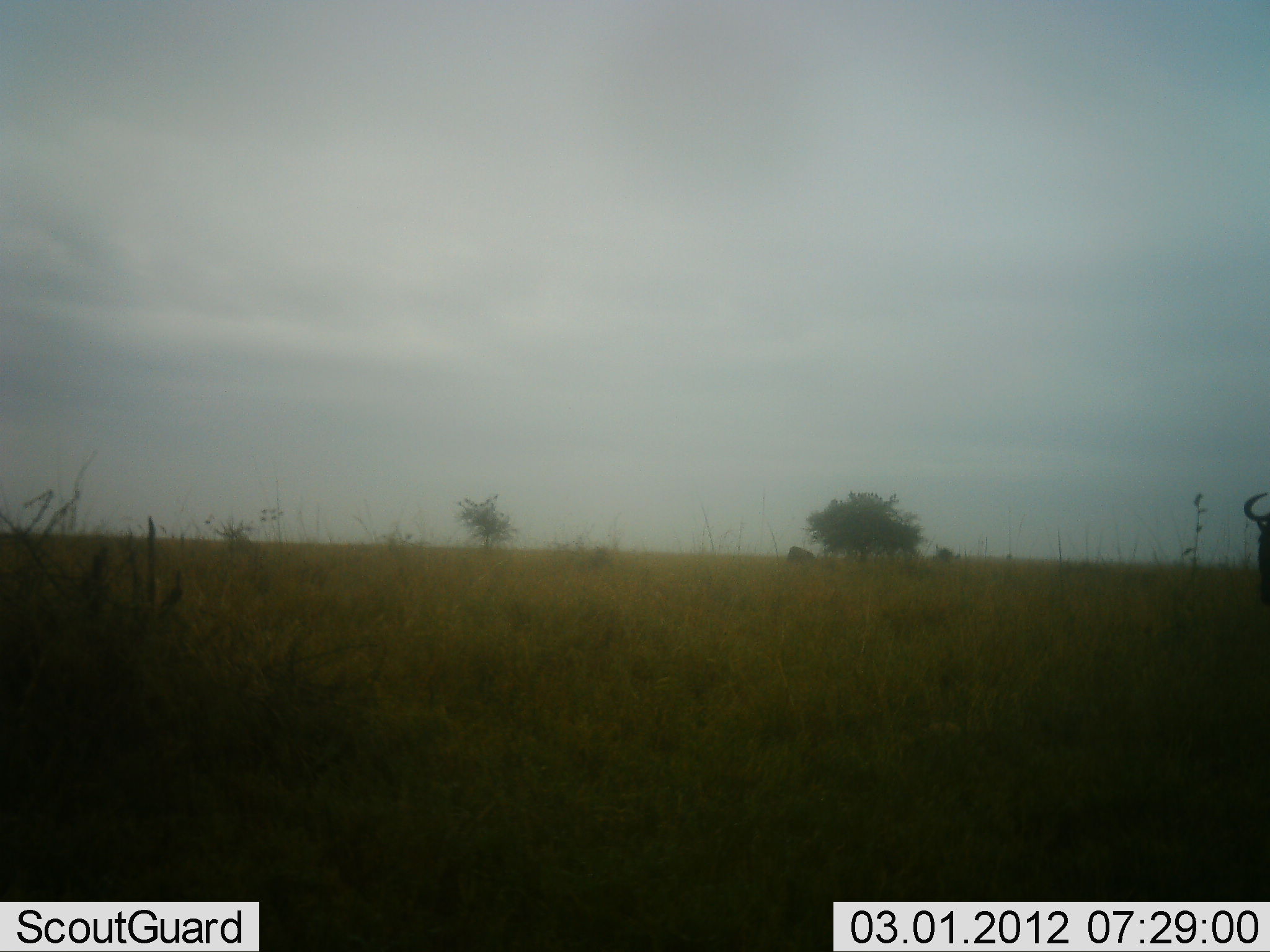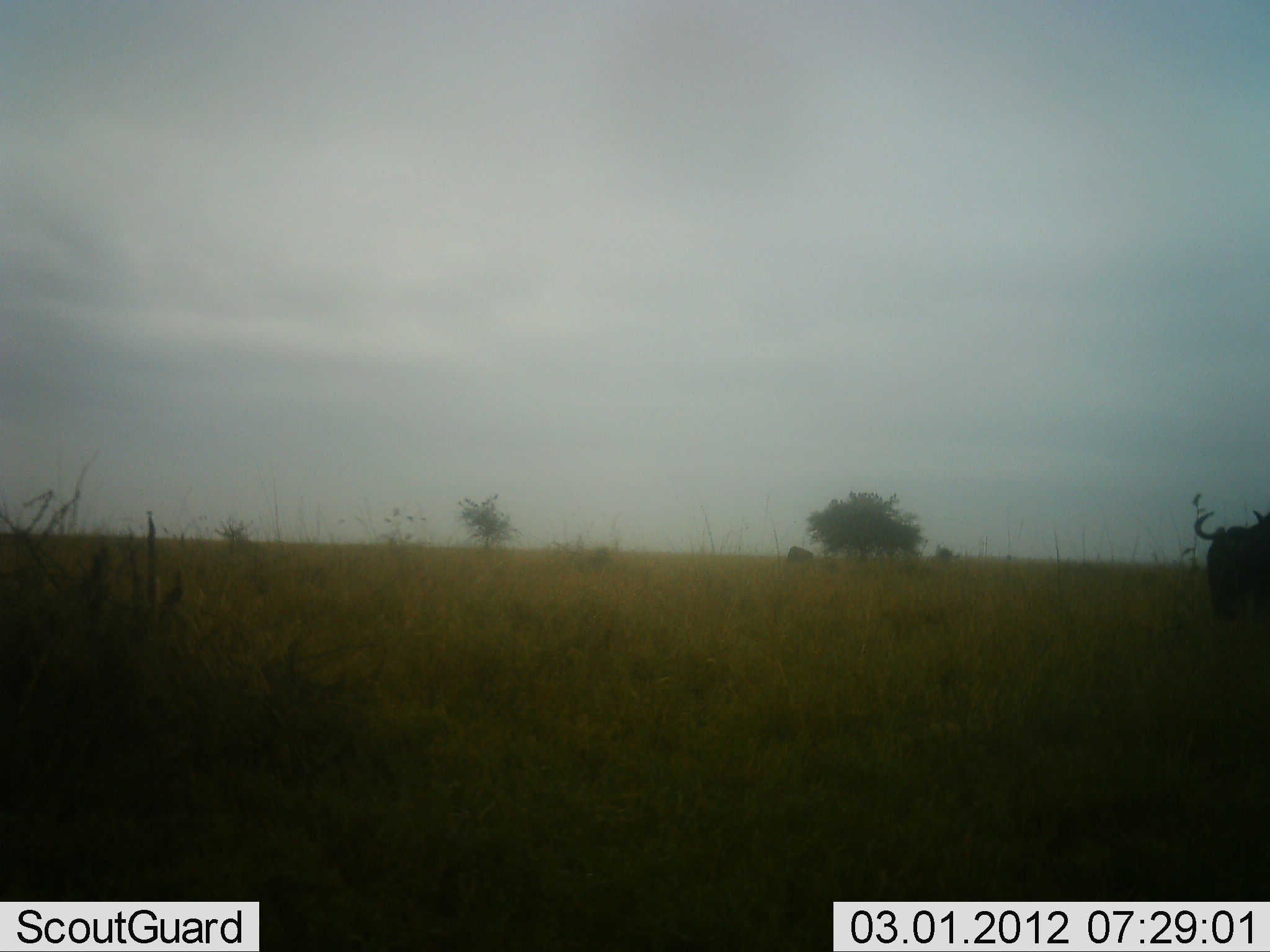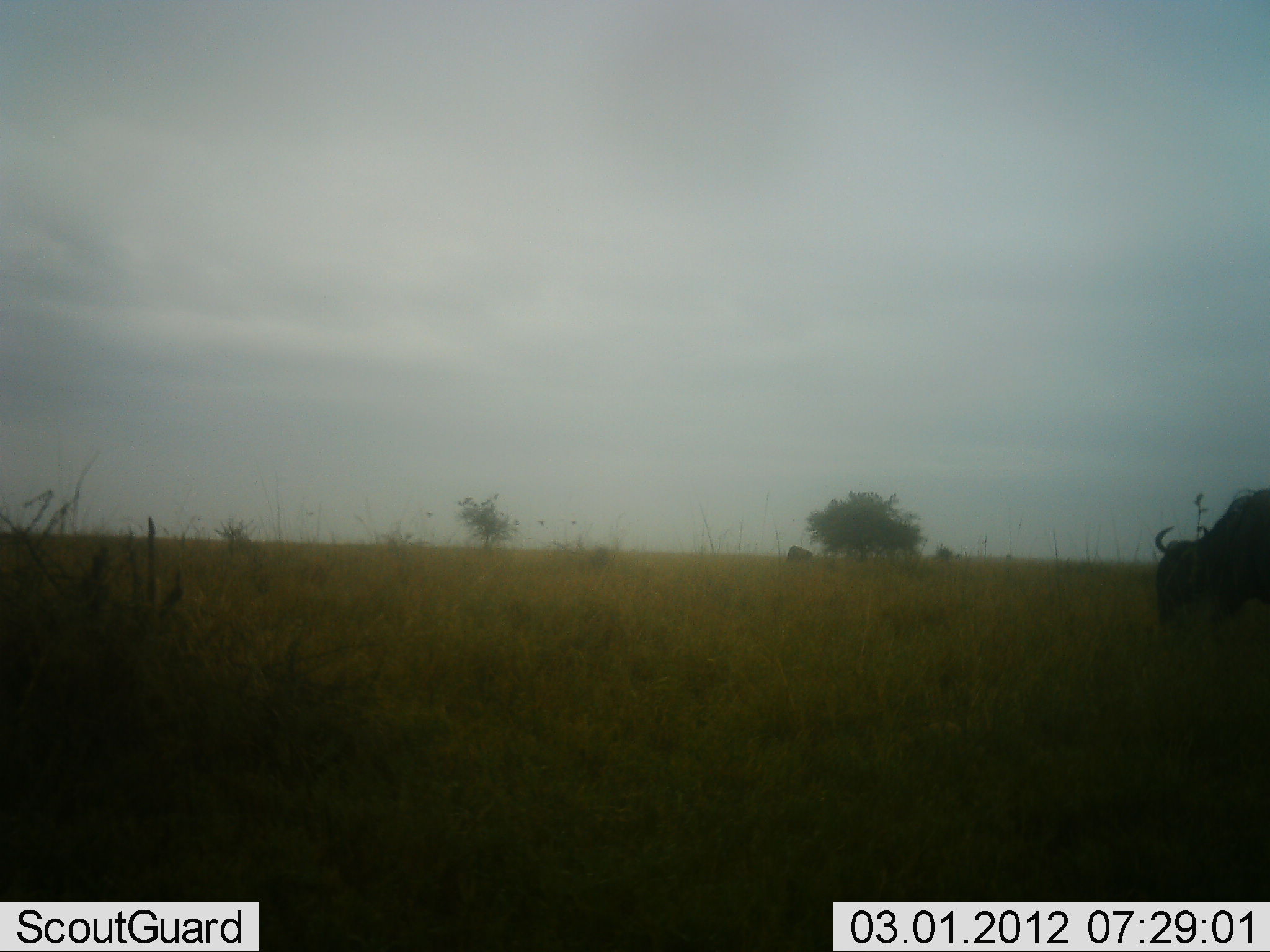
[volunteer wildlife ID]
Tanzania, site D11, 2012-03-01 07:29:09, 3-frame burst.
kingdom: Animalia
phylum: Chordata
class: Mammalia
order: Artiodactyla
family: Bovidae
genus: Connochaetes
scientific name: Connochaetes taurinus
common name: blue wildebeest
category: wildebeest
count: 1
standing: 12%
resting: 0%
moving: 81%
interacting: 0%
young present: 0%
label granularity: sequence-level